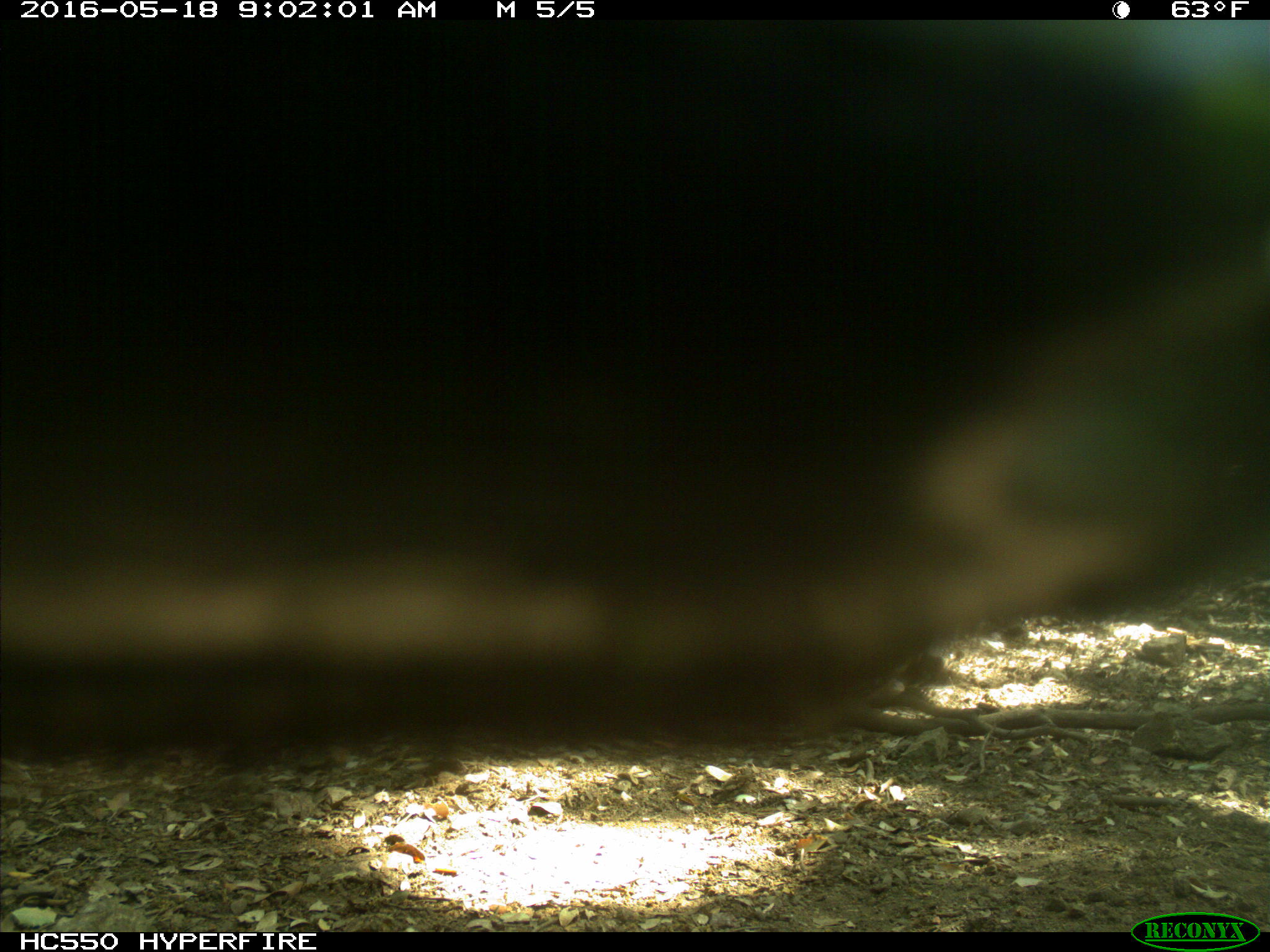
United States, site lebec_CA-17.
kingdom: Animalia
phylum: Chordata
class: Mammalia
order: Artiodactyla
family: Bovidae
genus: Bos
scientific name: Bos taurus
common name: domestic cow